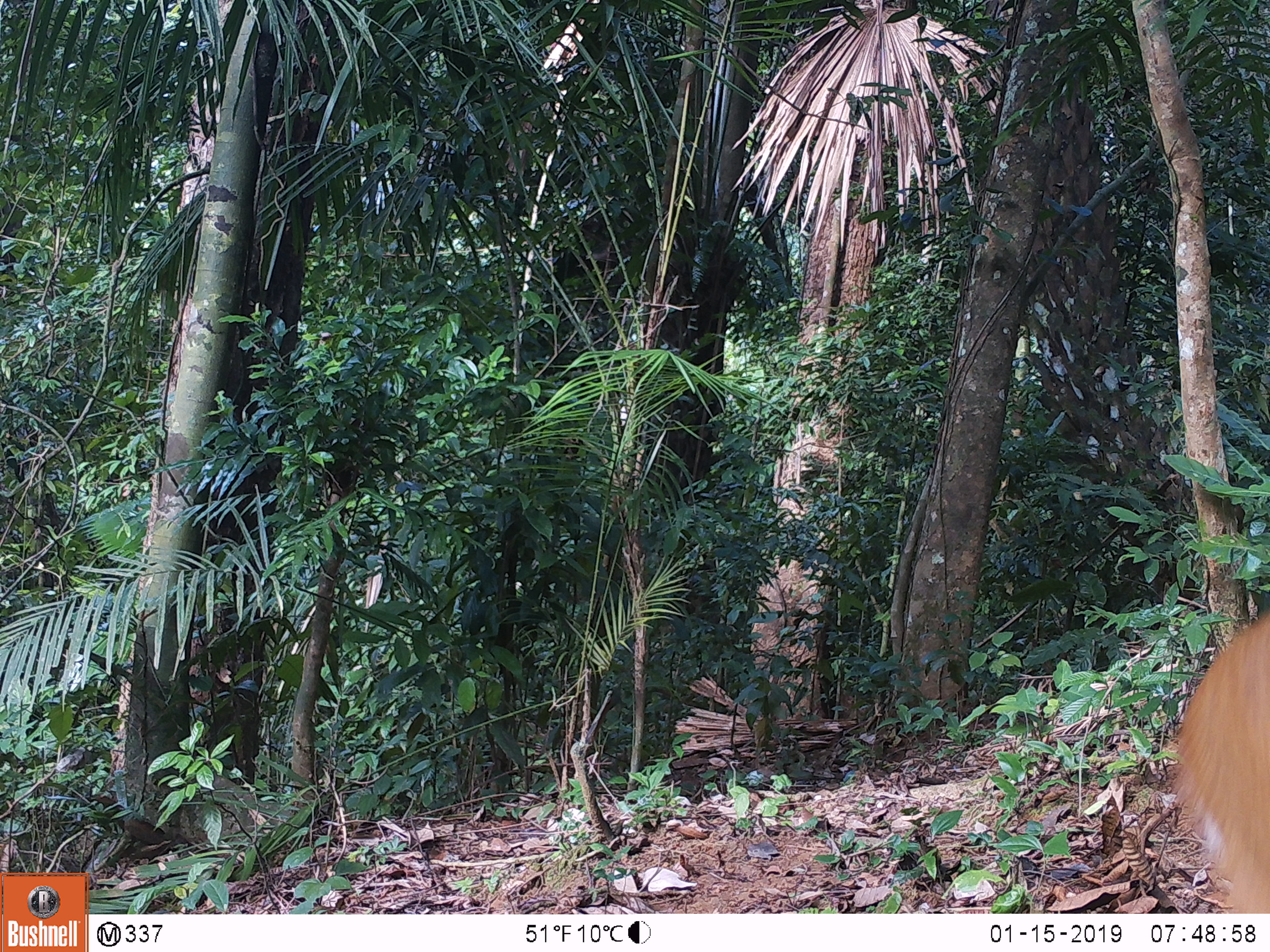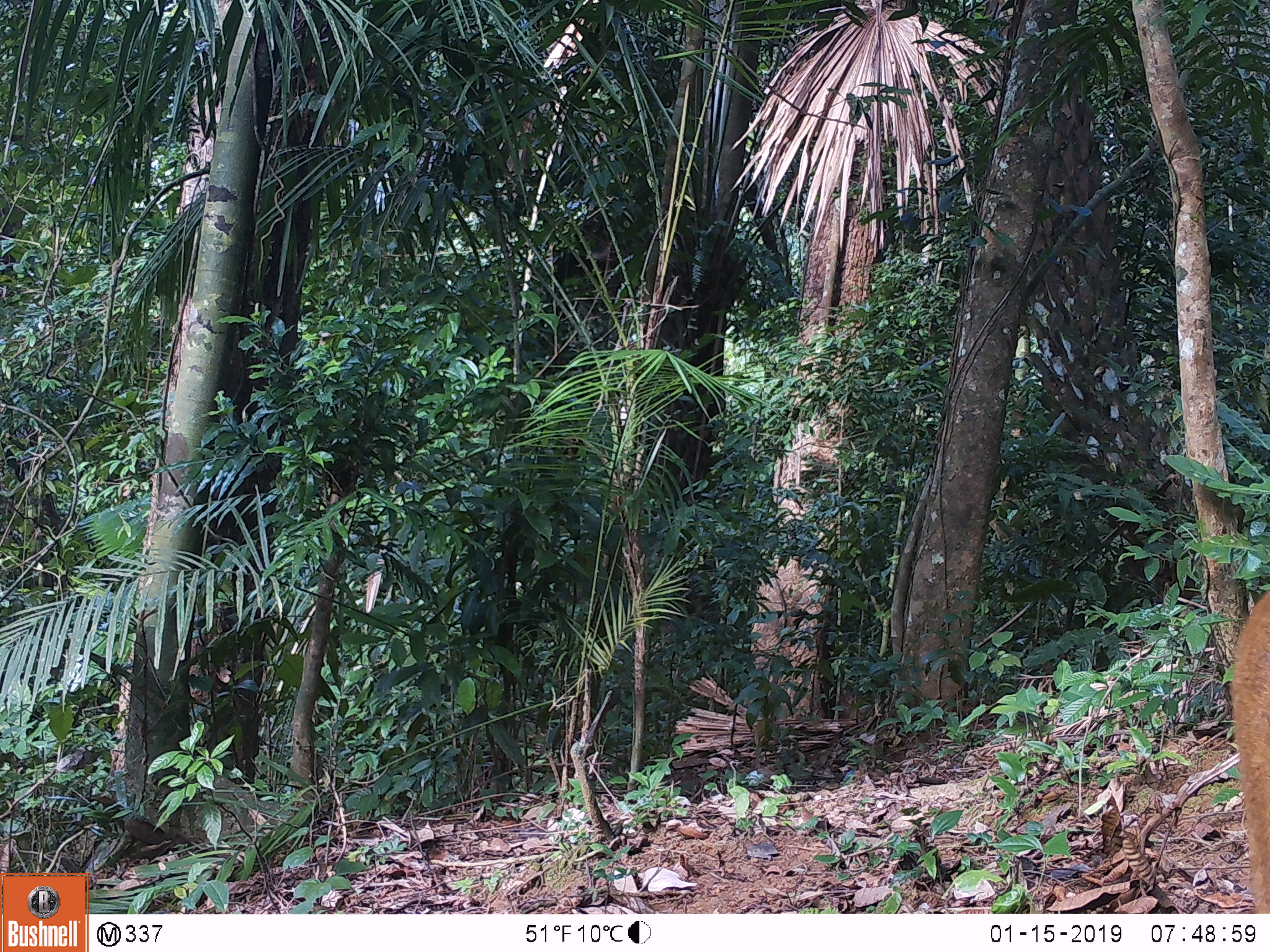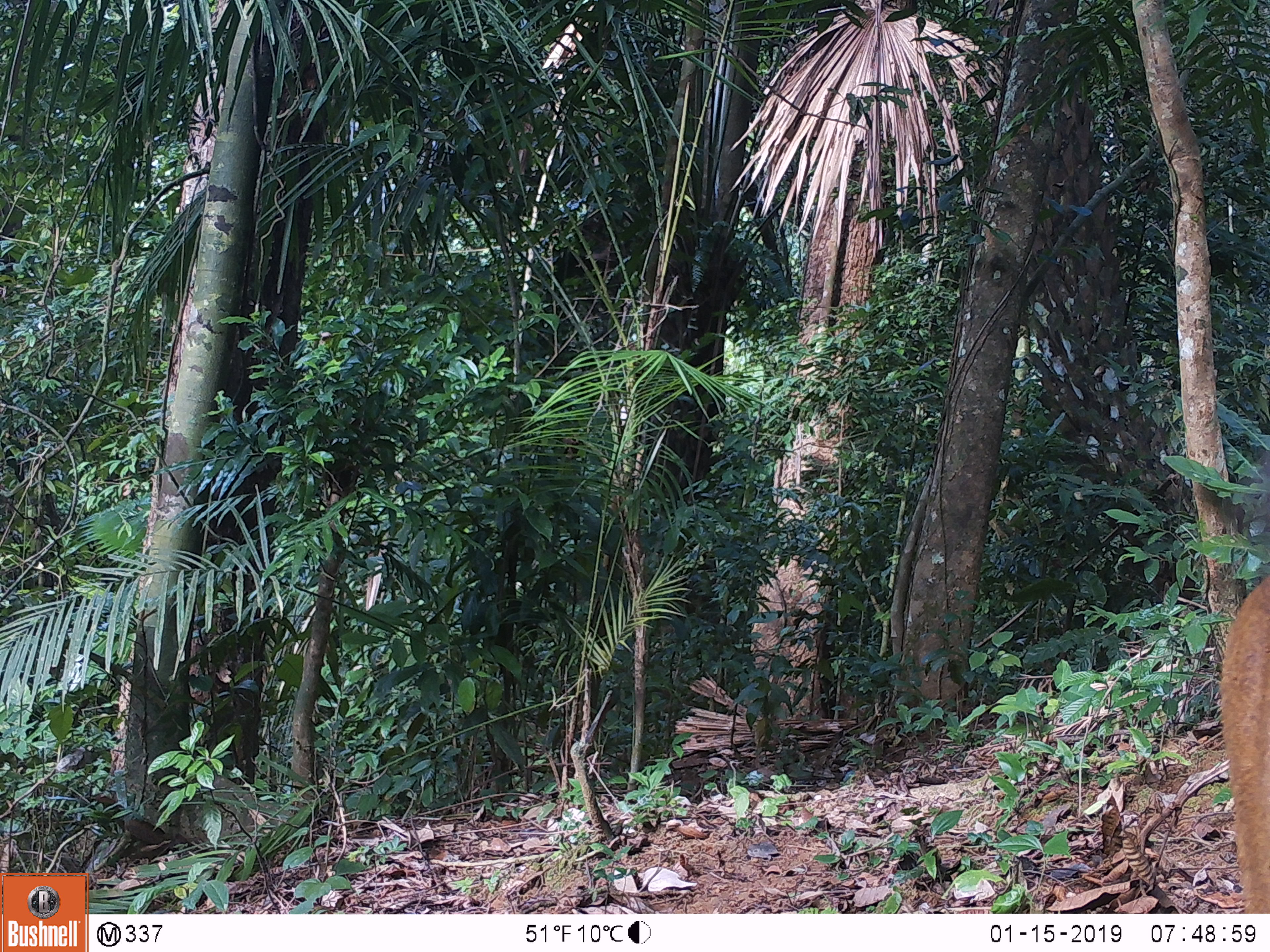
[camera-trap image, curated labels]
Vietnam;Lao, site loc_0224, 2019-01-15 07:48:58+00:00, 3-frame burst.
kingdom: Animalia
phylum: Chordata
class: Mammalia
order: Artiodactyla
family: Cervidae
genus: Muntiacus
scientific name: Muntiacus vuquangensis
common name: large-antlered muntjac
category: large antlered muntjac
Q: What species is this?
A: Large antlered muntjac (large-antlered muntjac) (Muntiacus vuquangensis).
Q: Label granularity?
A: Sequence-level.